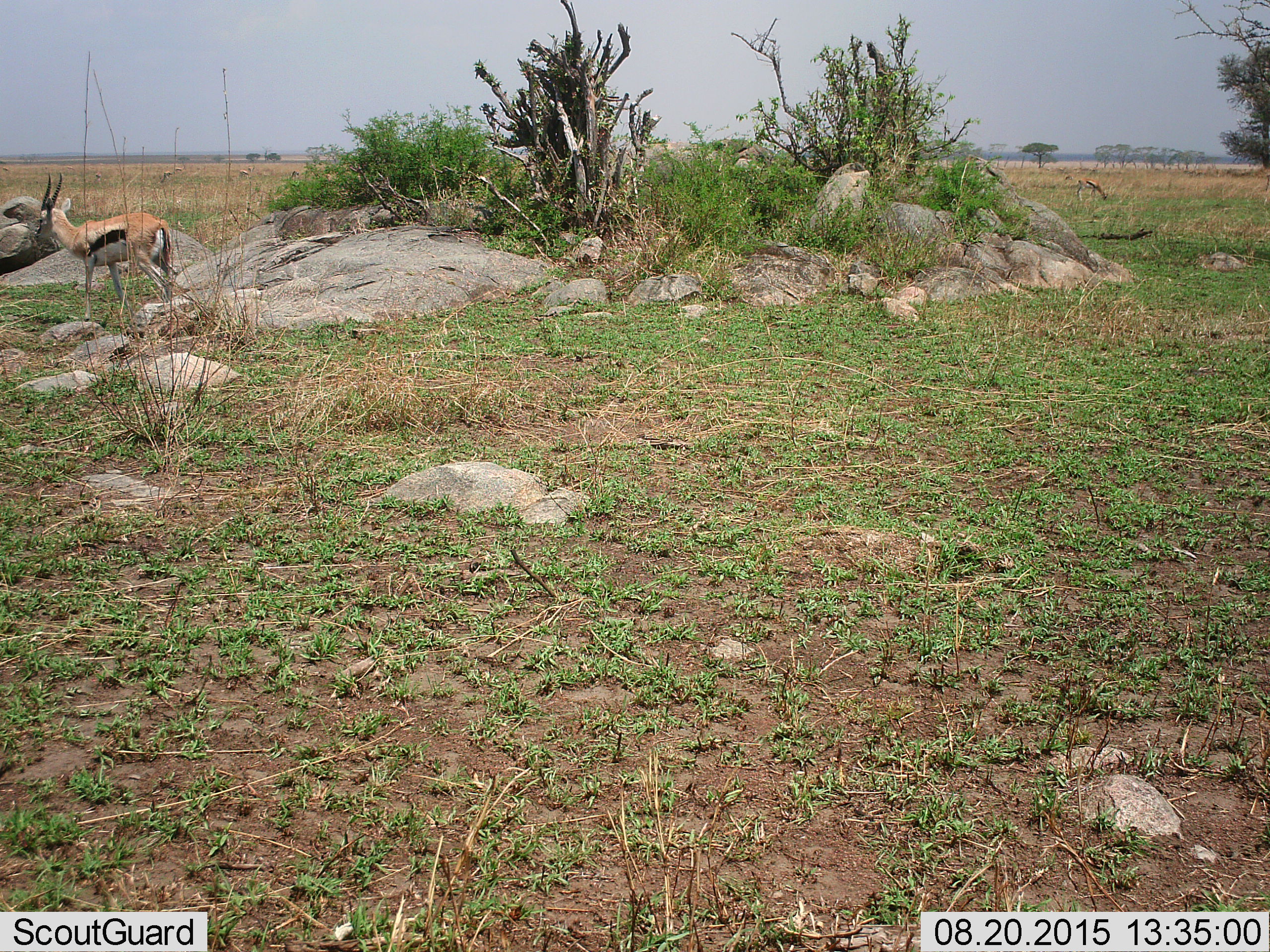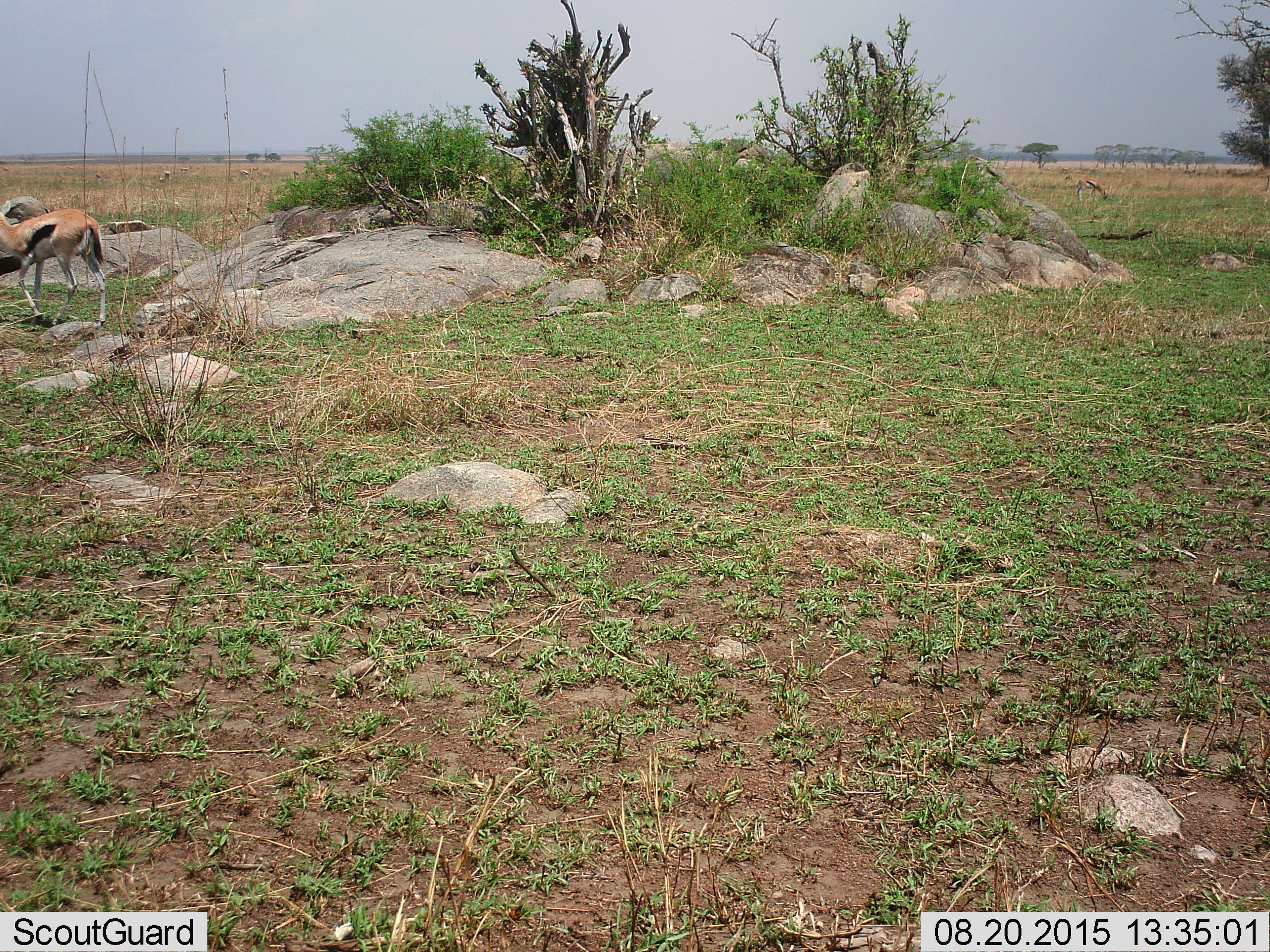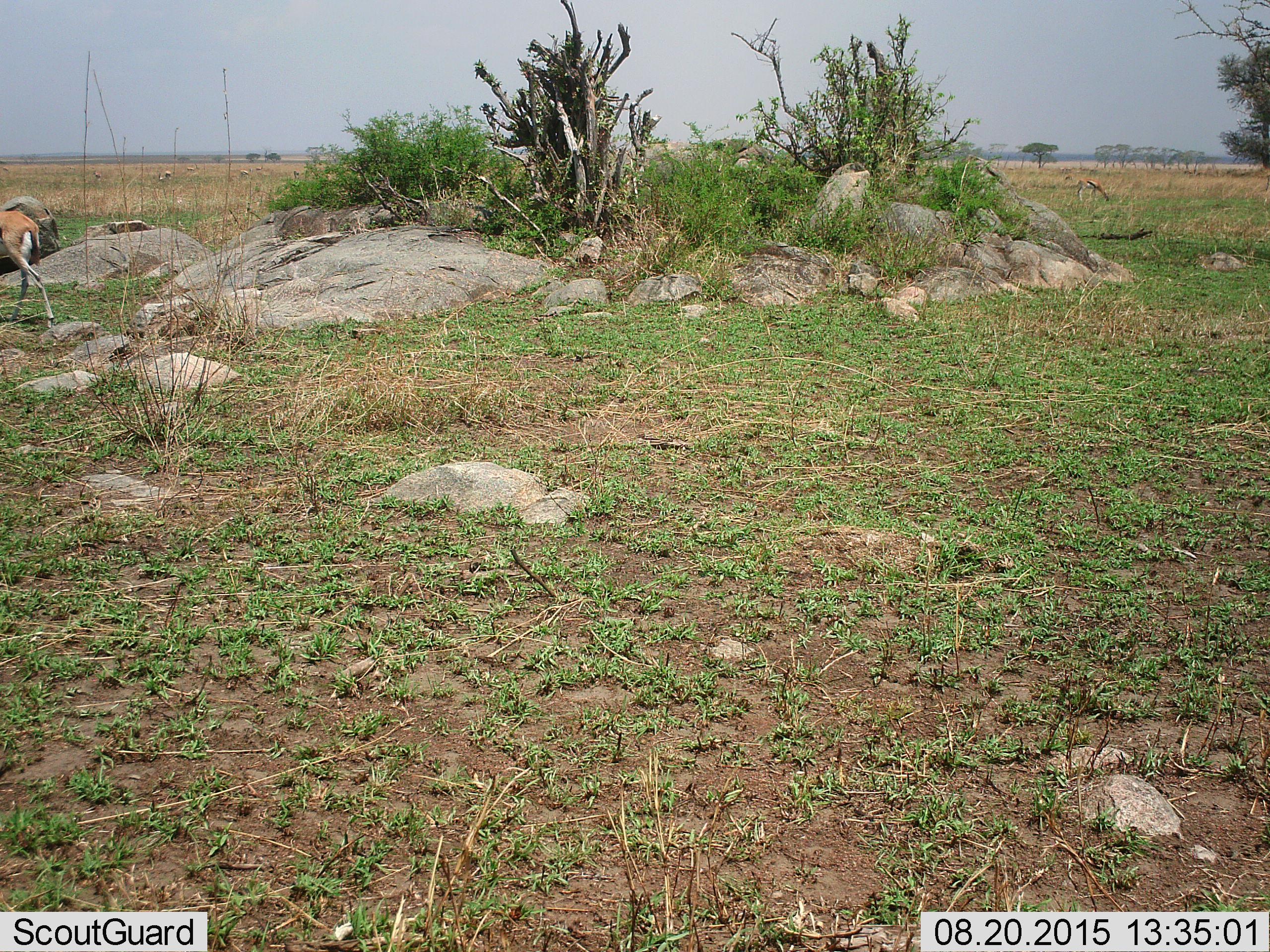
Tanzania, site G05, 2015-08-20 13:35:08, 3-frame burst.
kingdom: Animalia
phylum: Chordata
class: Mammalia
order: Artiodactyla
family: Bovidae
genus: Eudorcas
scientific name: Eudorcas thomsonii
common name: thomson's gazelle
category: gazellethomsons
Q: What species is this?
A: Gazellethomsons (thomson's gazelle) (Eudorcas thomsonii).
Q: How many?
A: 7.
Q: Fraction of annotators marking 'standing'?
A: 50%.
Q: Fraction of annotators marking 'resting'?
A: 0%.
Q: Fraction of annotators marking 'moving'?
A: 80%.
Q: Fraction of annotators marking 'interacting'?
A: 0%.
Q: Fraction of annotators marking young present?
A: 0%.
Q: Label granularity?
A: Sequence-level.